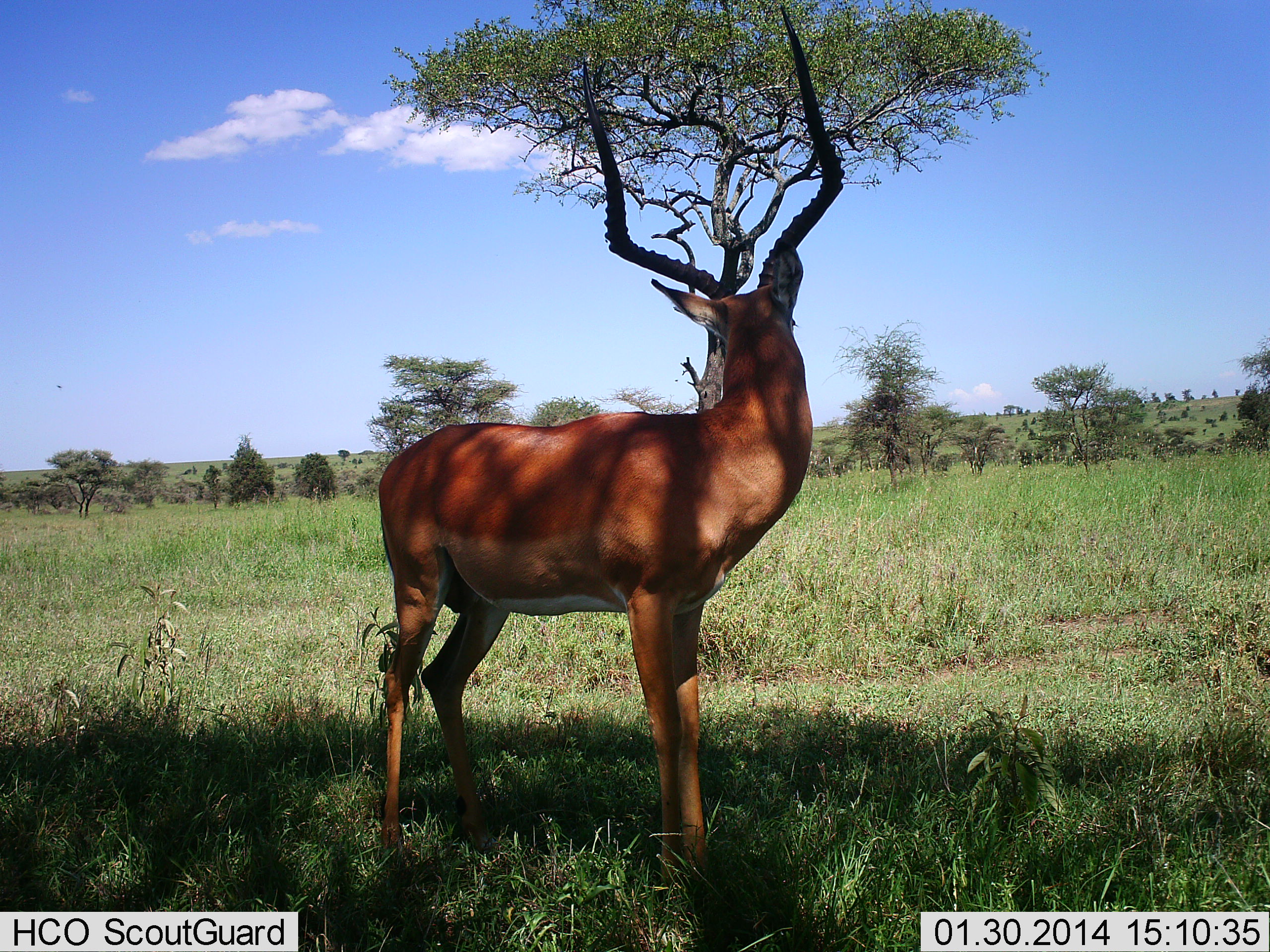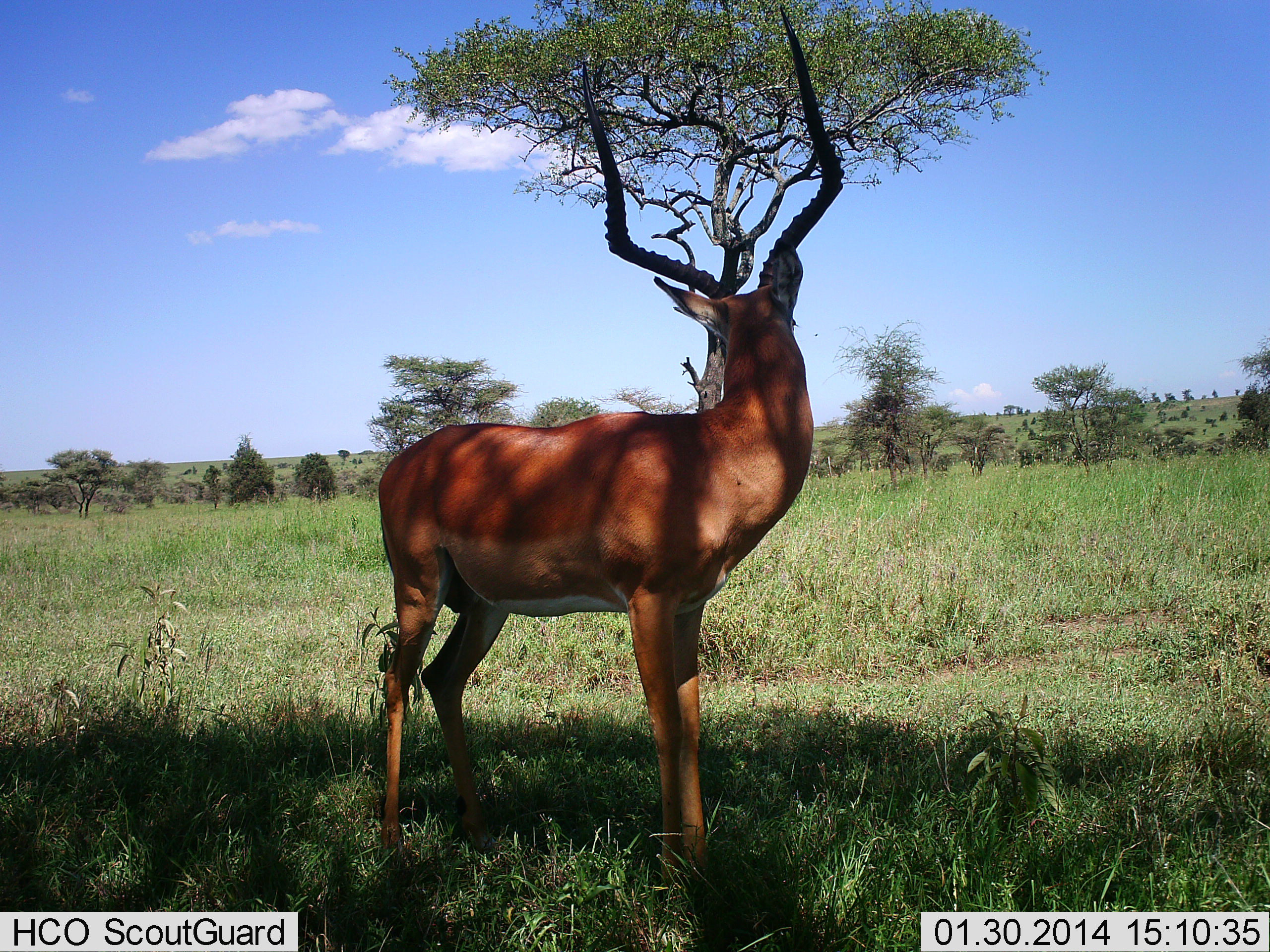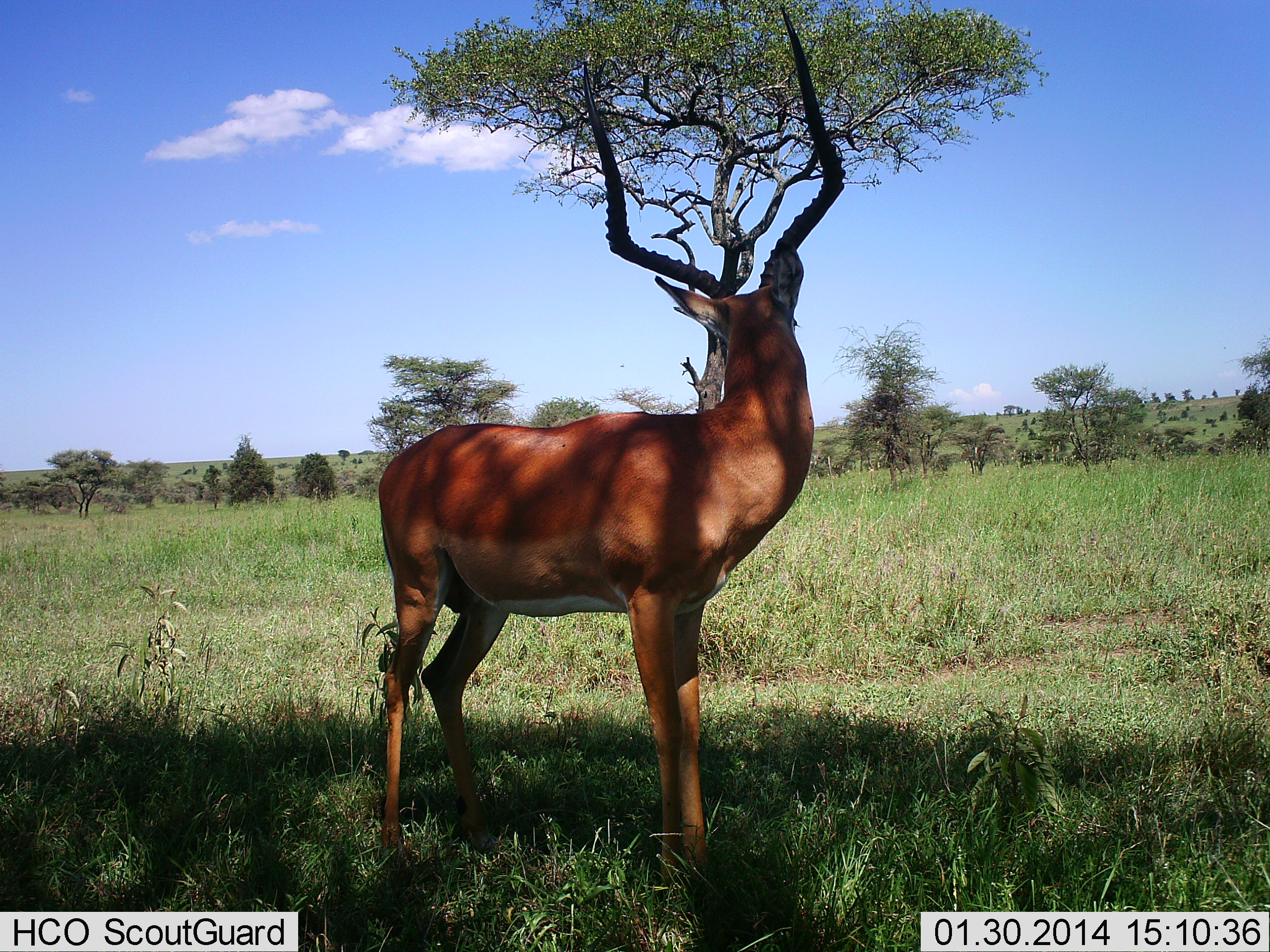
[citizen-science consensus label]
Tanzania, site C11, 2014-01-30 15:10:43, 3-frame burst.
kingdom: Animalia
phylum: Chordata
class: Mammalia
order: Artiodactyla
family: Bovidae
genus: Aepyceros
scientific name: Aepyceros melampus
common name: impala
Impala (Aepyceros melampus), count 1. Behavior (volunteer vote fractions): standing 100%, resting 0%, moving 0%, interacting 0%. Young present (vote fraction): 0%. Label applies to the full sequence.